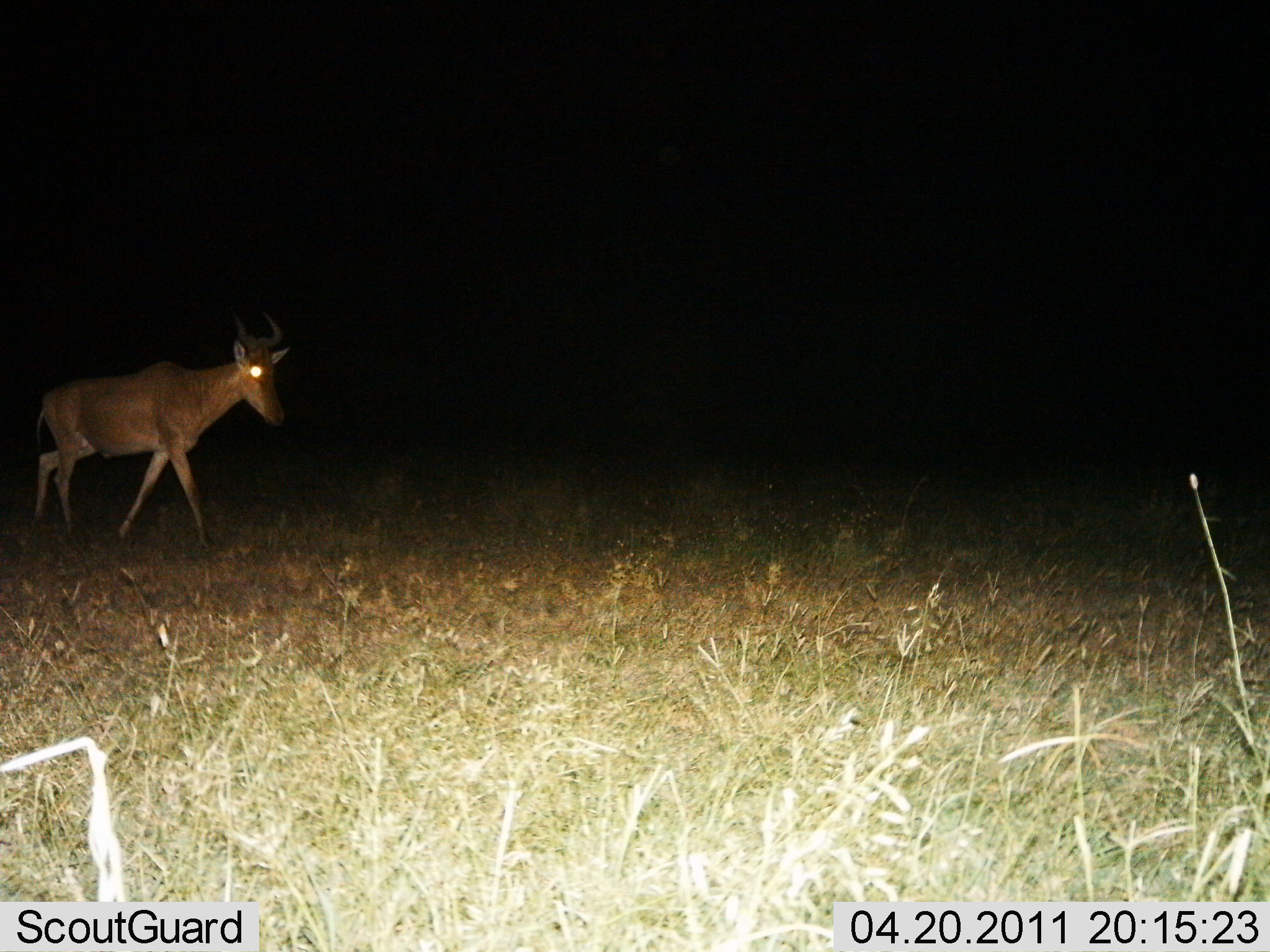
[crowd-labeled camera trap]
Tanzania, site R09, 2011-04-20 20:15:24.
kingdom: Animalia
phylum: Chordata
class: Mammalia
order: Artiodactyla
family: Bovidae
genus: Alcelaphus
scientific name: Alcelaphus buselaphus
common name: hartebeest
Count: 1.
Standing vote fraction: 8%.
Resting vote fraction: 0%.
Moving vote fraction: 92%.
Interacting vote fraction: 0%.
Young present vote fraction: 0%.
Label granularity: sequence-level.